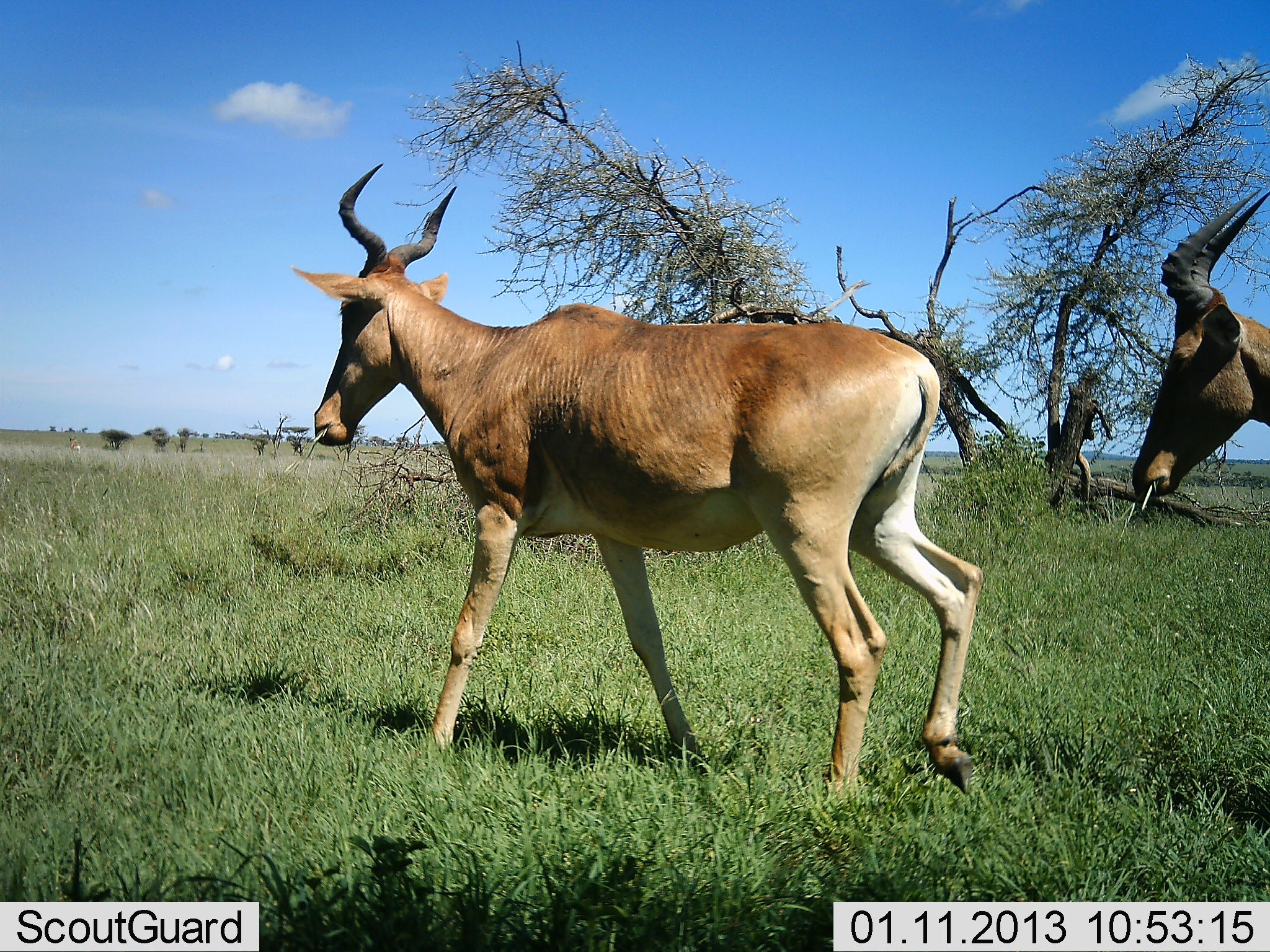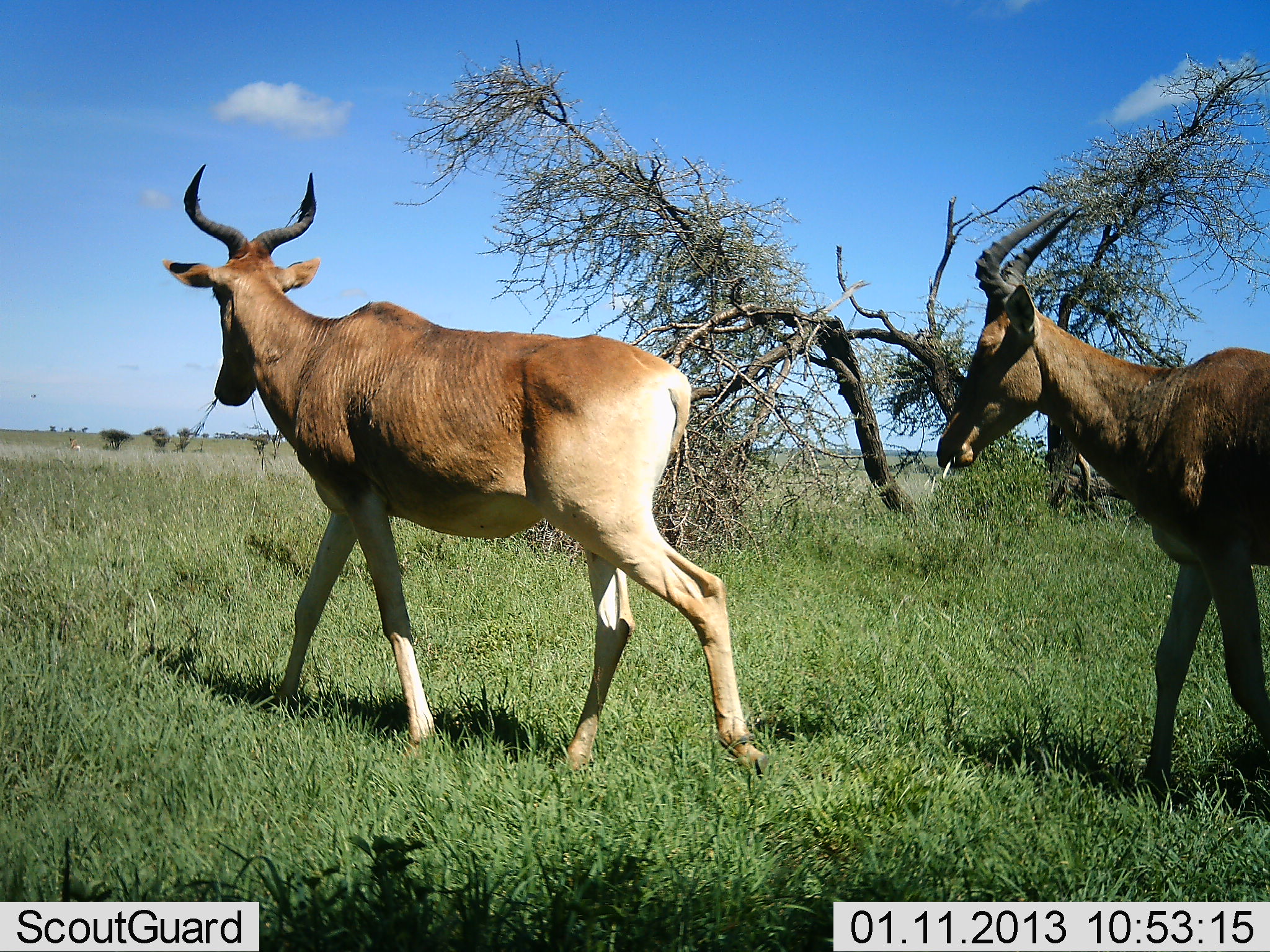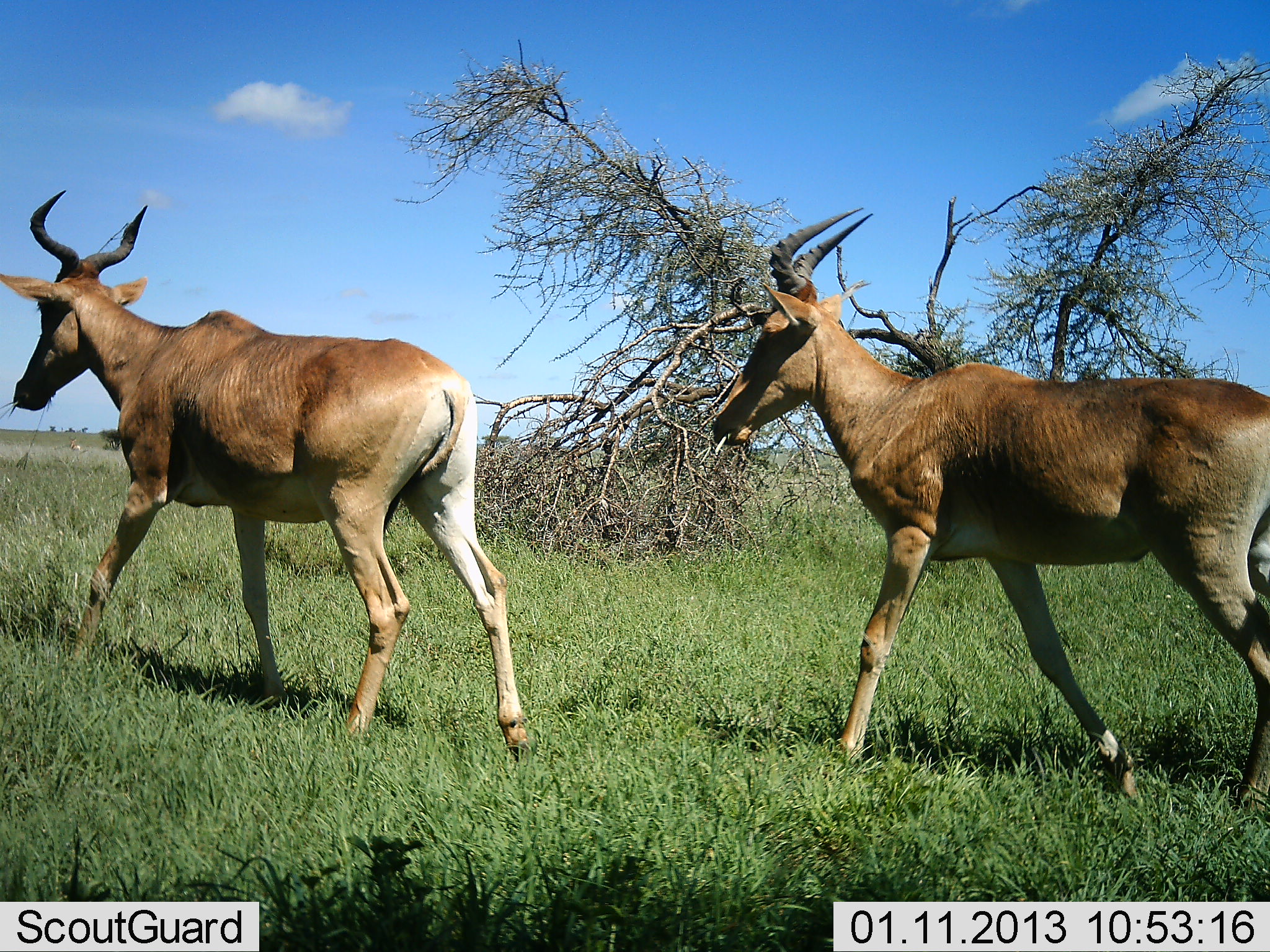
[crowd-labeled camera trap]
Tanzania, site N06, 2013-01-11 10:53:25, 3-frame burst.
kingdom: Animalia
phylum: Chordata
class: Mammalia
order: Artiodactyla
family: Bovidae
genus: Alcelaphus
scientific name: Alcelaphus buselaphus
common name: hartebeest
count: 2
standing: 5%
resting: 0%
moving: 100%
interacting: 0%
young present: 0%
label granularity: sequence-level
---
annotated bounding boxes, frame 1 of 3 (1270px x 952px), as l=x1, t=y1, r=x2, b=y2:
animal: l=289, t=159, r=985, b=806; l=1129, t=183, r=1270, b=516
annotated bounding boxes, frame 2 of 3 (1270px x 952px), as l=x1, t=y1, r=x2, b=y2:
animal: l=163, t=160, r=781, b=788; l=935, t=210, r=1270, b=797; l=19, t=393, r=47, b=402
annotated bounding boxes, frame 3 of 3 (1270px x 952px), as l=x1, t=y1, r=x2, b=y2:
animal: l=708, t=206, r=1270, b=804; l=0, t=188, r=545, b=756; l=19, t=393, r=47, b=402